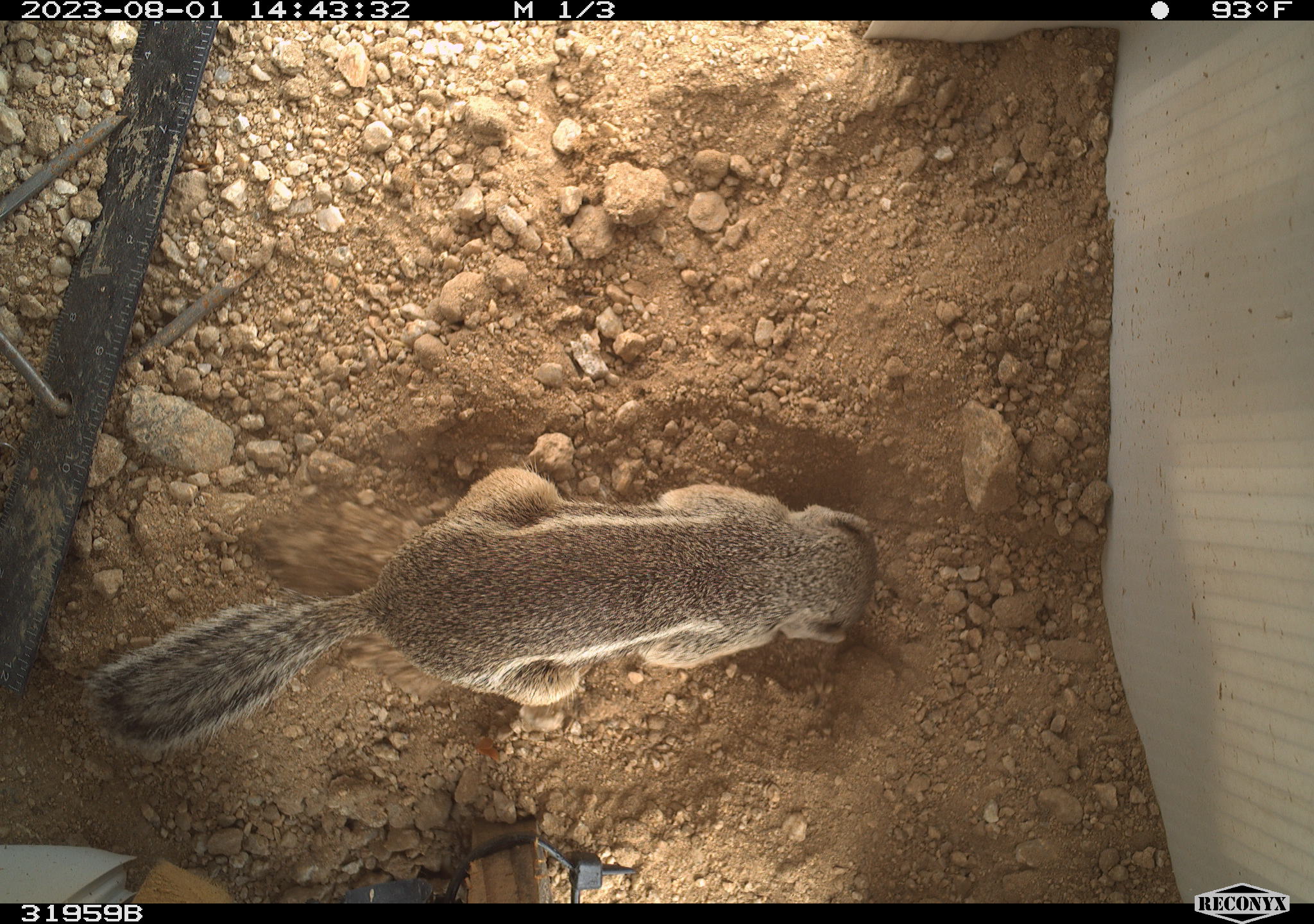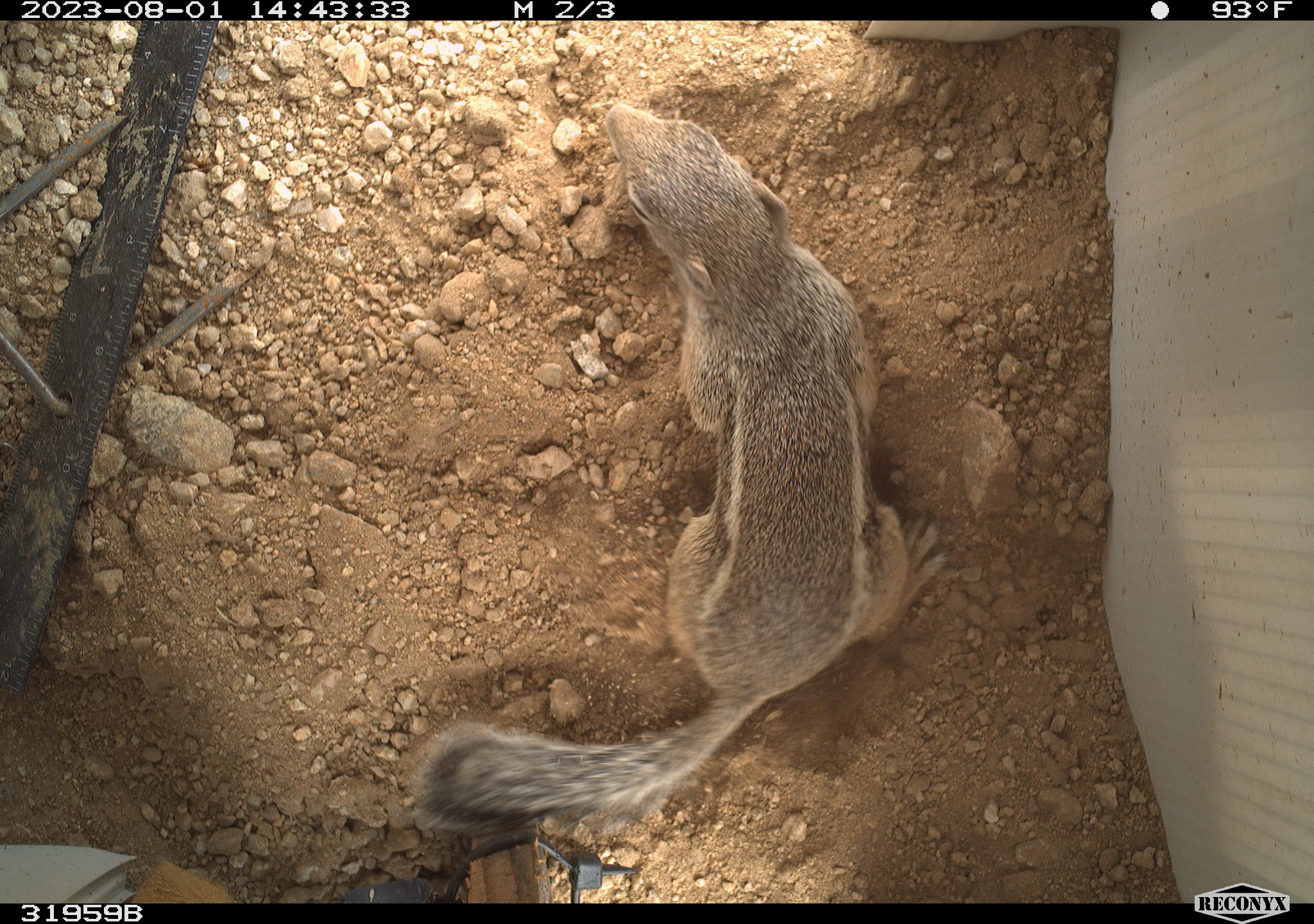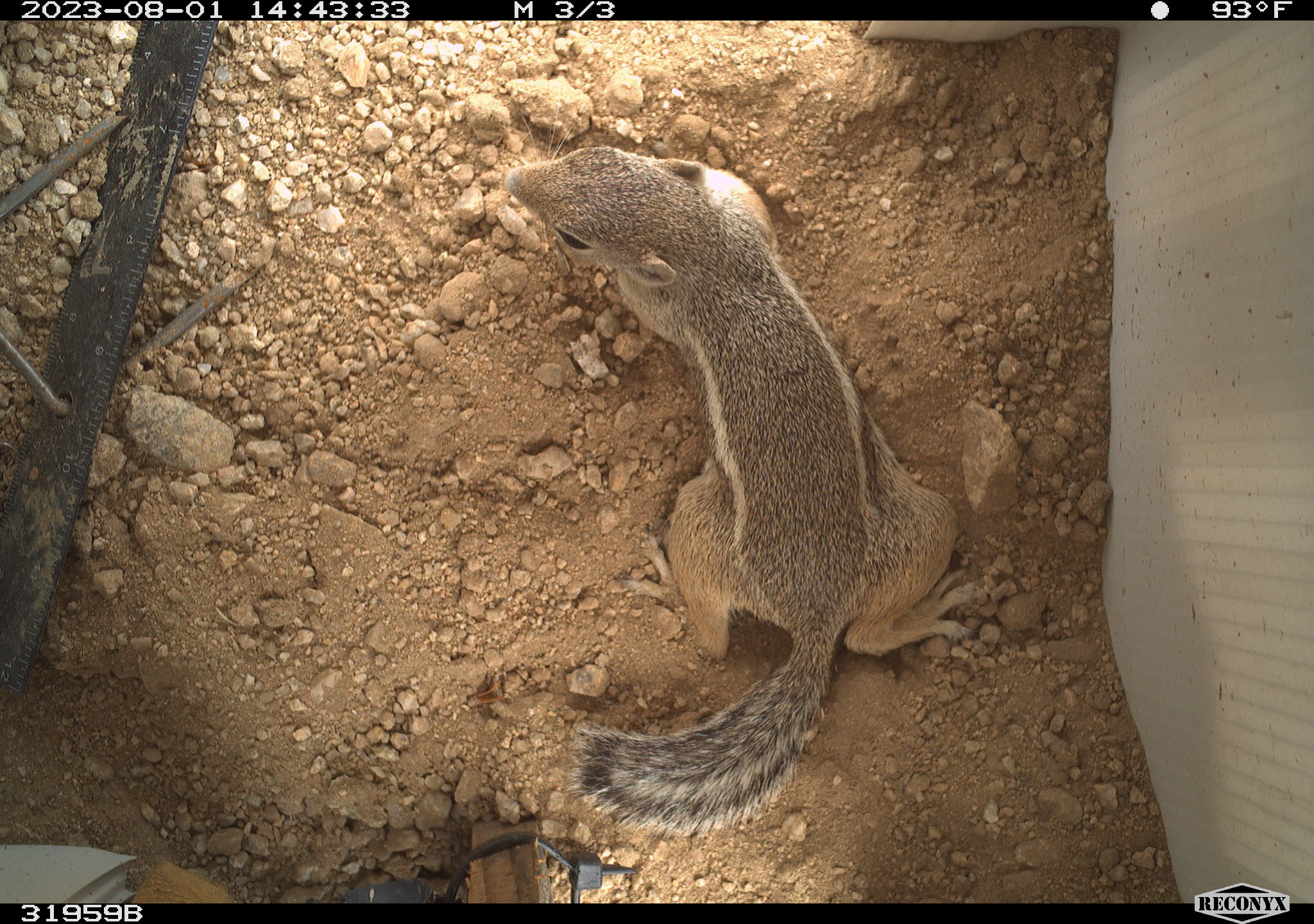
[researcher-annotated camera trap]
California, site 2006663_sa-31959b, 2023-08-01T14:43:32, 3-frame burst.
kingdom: Animalia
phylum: Chordata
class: Mammalia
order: Rodentia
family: Sciuridae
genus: Ammospermophilus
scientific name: Ammospermophilus leucurus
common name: white-tailed antelope squirrel